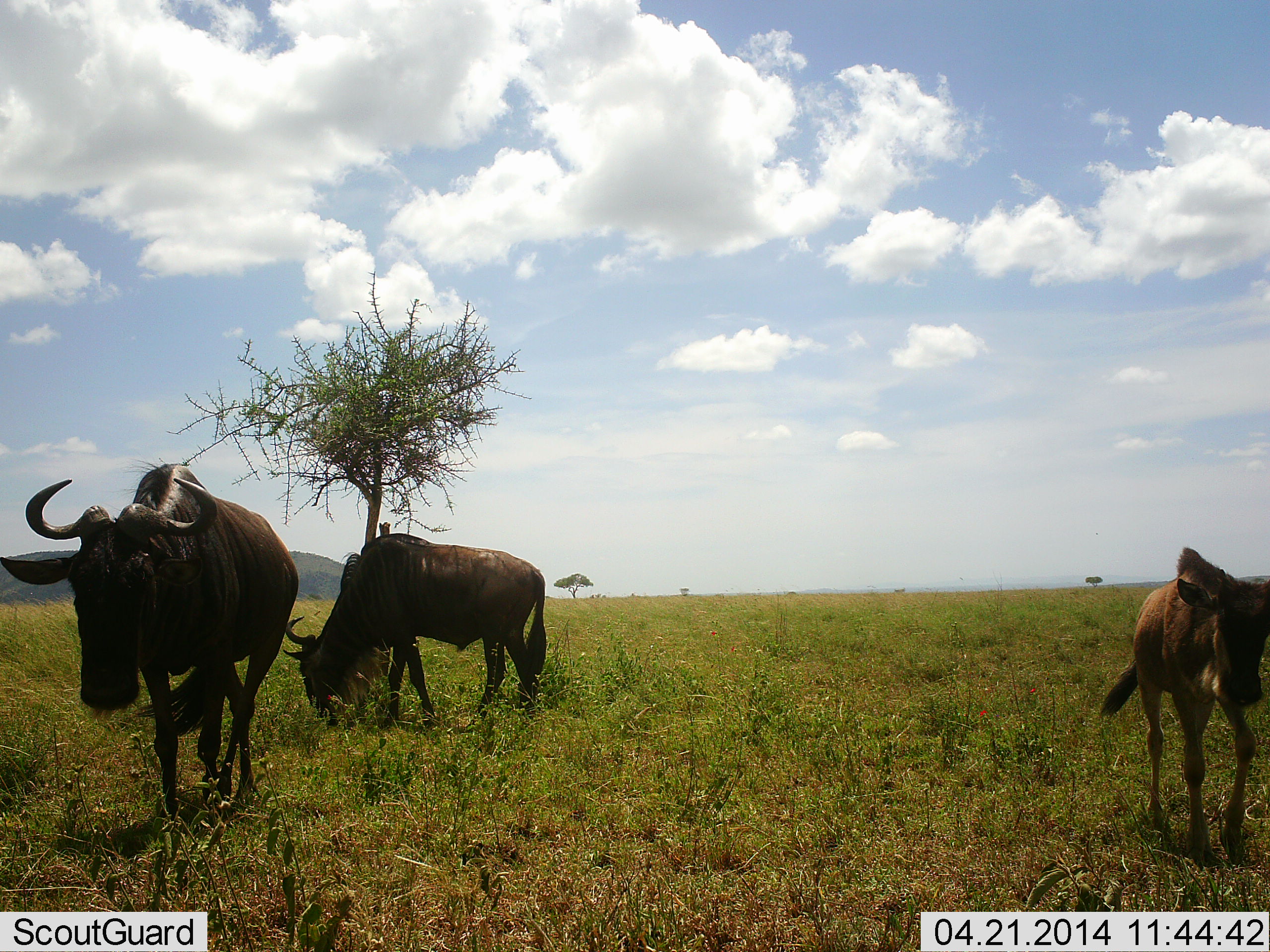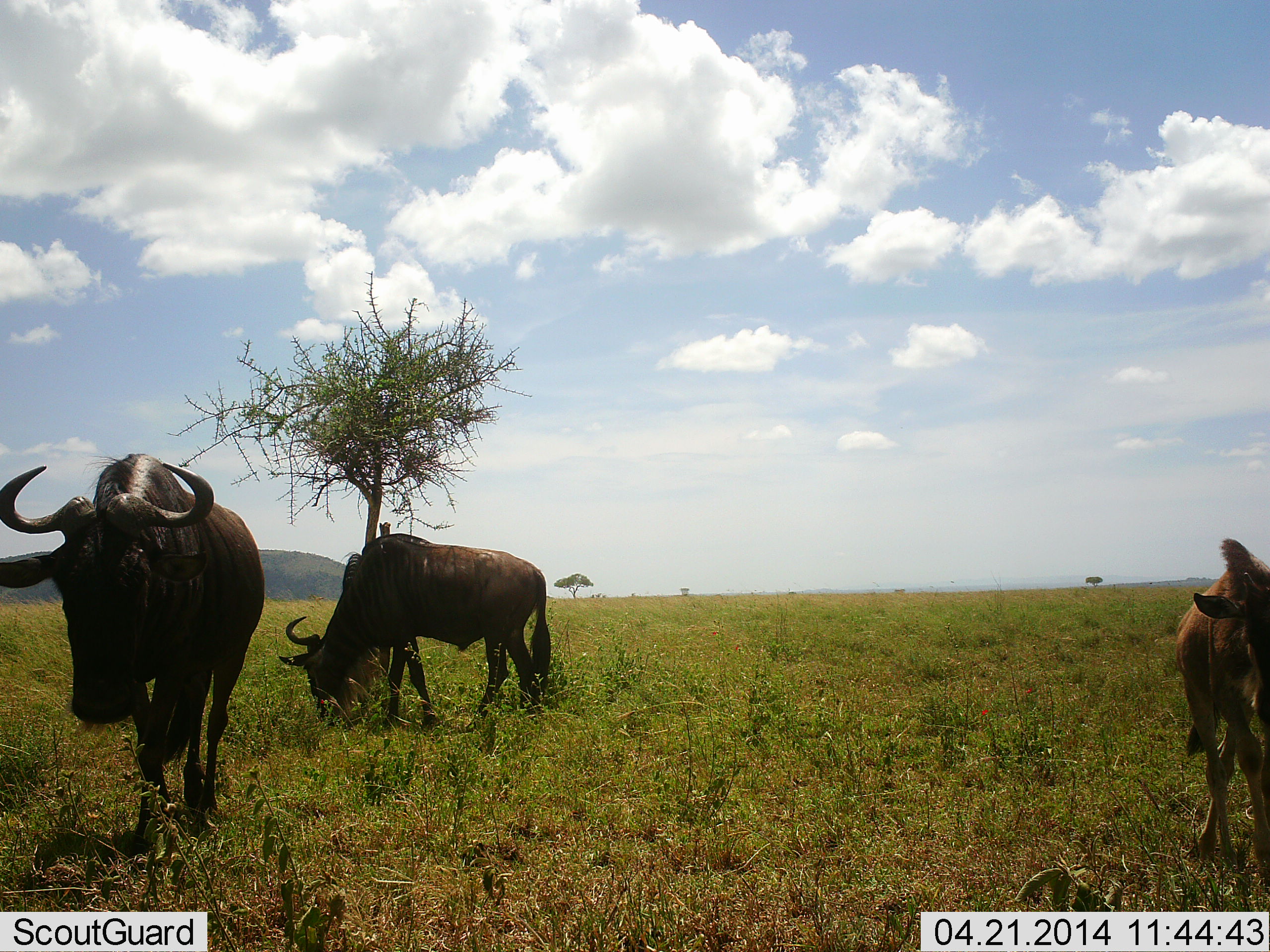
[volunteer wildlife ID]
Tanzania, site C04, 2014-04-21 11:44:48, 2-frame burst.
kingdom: Animalia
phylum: Chordata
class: Mammalia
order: Artiodactyla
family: Bovidae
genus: Connochaetes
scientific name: Connochaetes taurinus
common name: blue wildebeest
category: wildebeest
Wildebeest (blue wildebeest) (Connochaetes taurinus), count 3. Behavior (volunteer vote fractions): standing 35%, resting 0%, moving 59%, interacting 0%. Young present (vote fraction): 65%. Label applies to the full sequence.